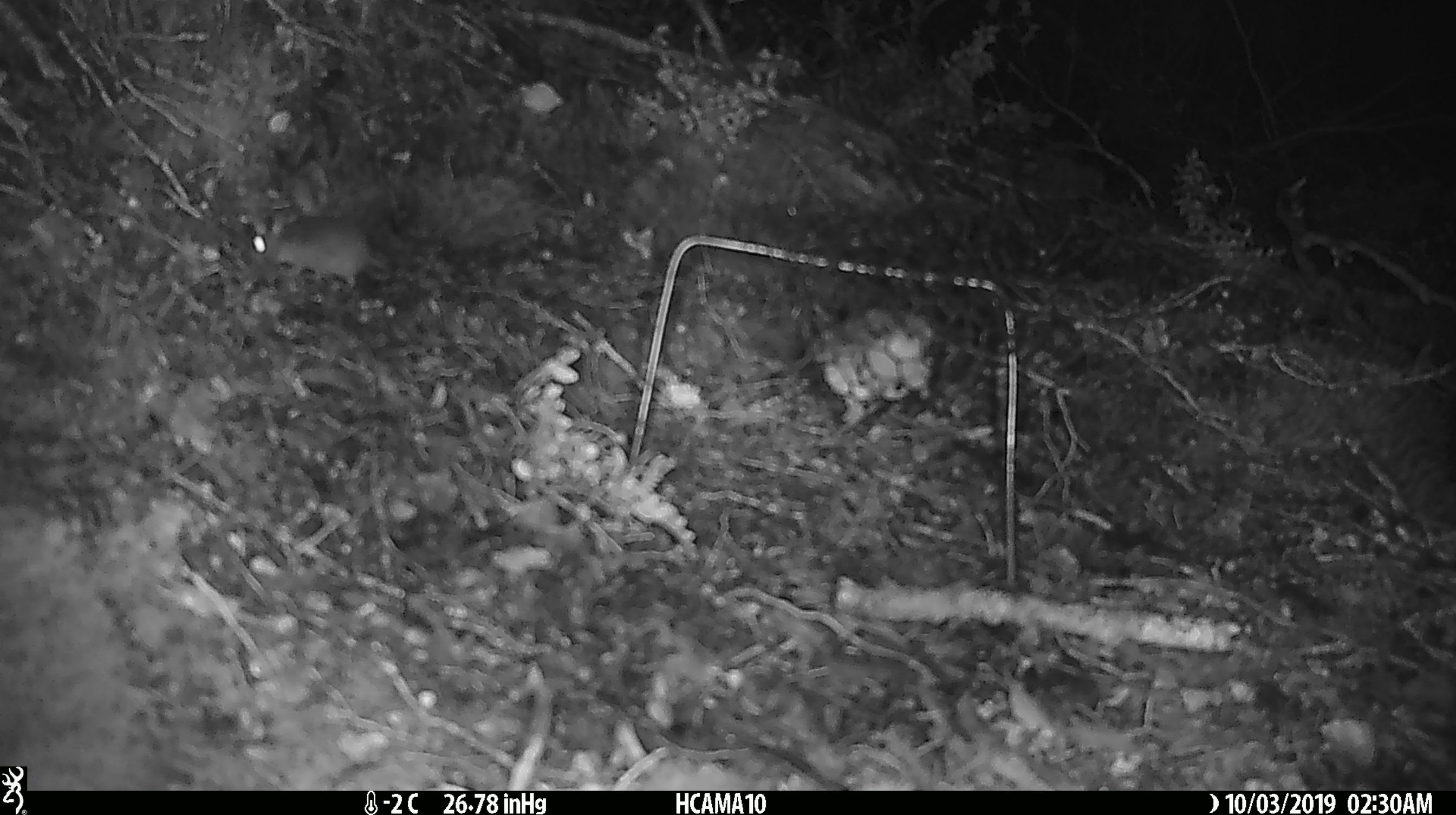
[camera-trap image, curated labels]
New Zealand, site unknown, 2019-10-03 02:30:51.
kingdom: Animalia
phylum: Chordata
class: Mammalia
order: Rodentia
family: Muridae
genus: Mus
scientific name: Mus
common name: mouse